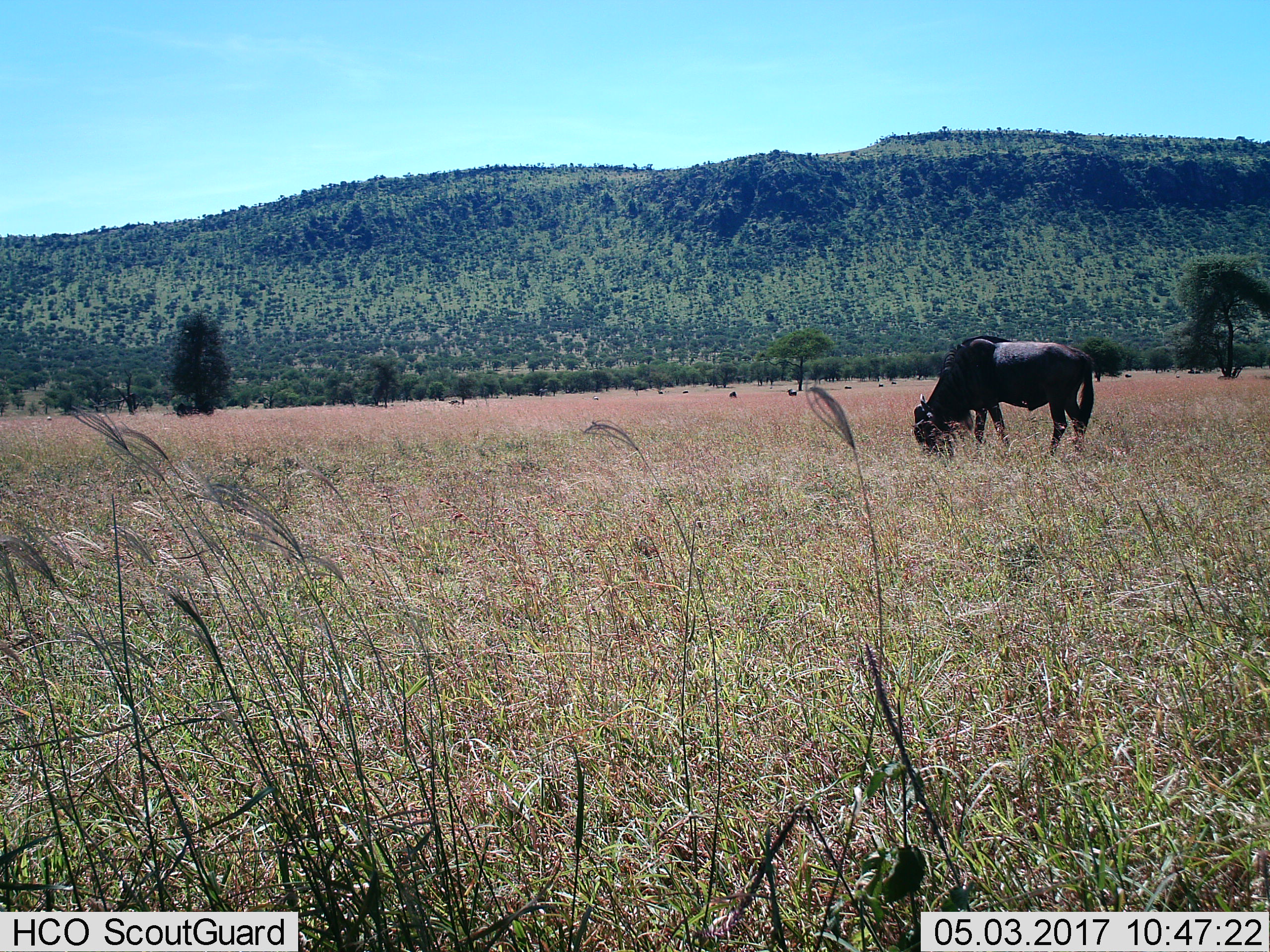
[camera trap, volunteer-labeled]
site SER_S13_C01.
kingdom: Animalia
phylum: Chordata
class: Mammalia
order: Artiodactyla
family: Bovidae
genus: Connochaetes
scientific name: Connochaetes taurinus taurinus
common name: blue wildebeest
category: wildebeestblue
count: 1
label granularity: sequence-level